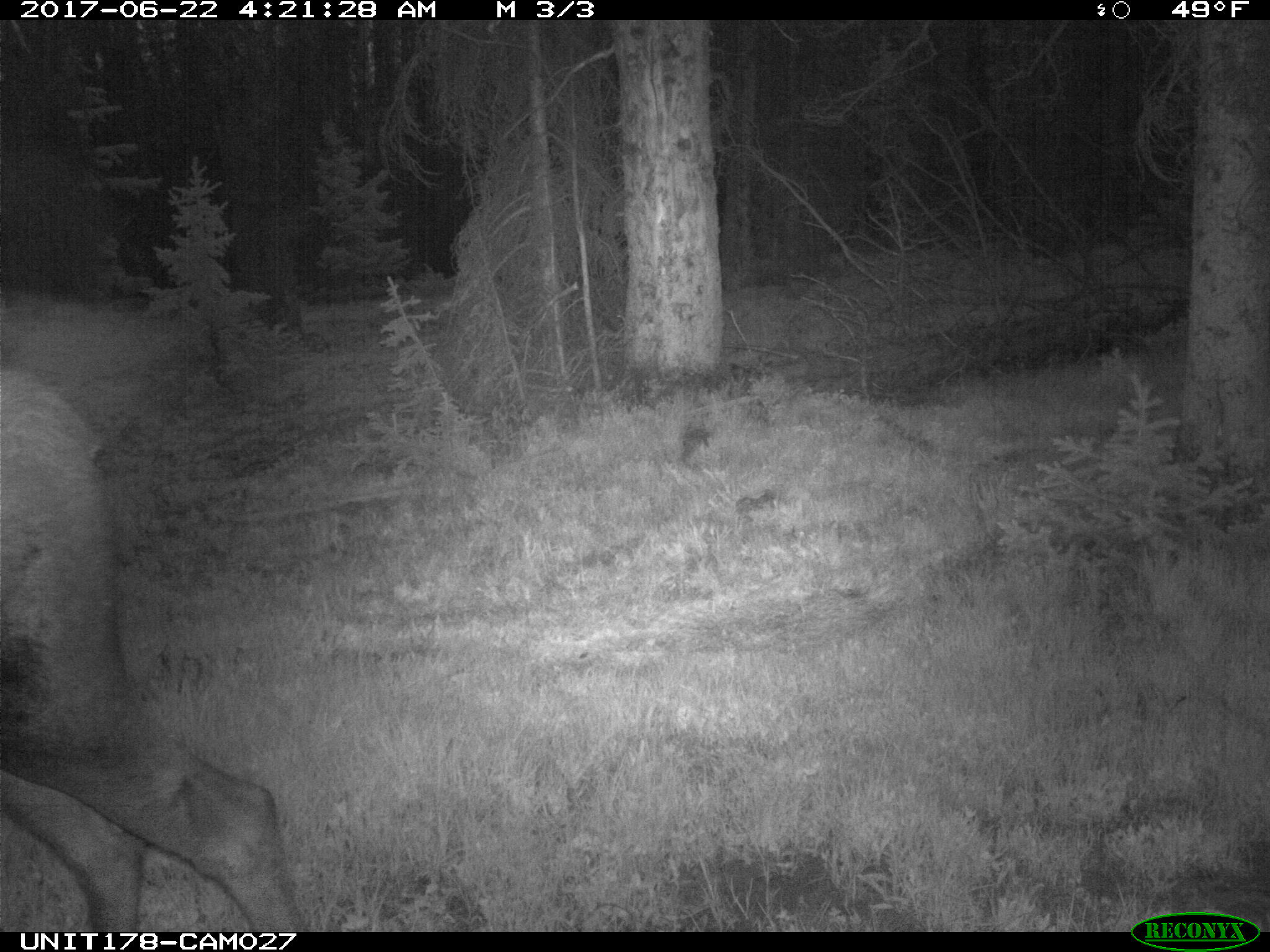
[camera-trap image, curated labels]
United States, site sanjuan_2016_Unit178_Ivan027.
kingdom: Animalia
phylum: Chordata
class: Mammalia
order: Artiodactyla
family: Cervidae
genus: Alces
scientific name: Alces alces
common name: moose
Alces alces (moose).